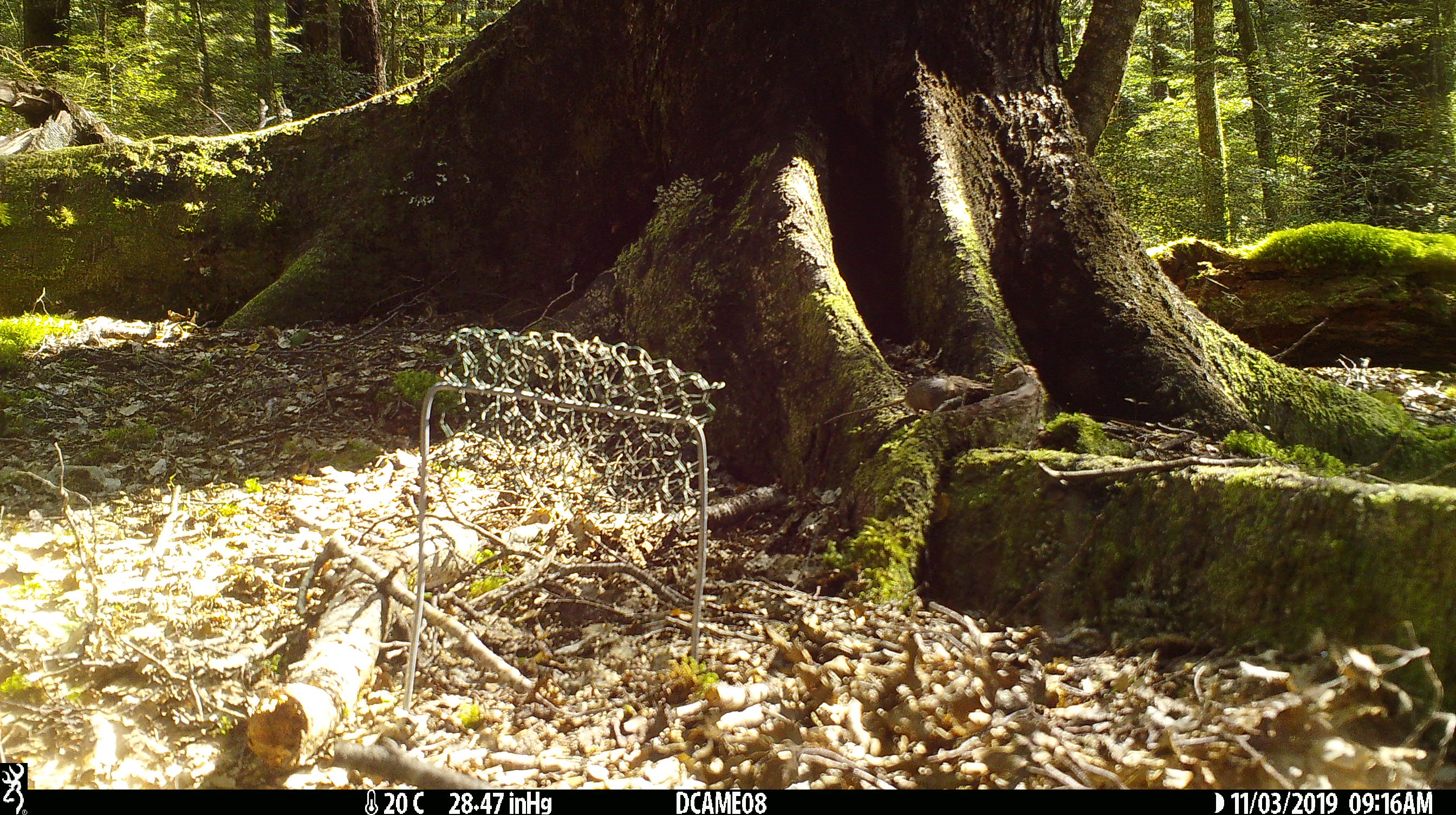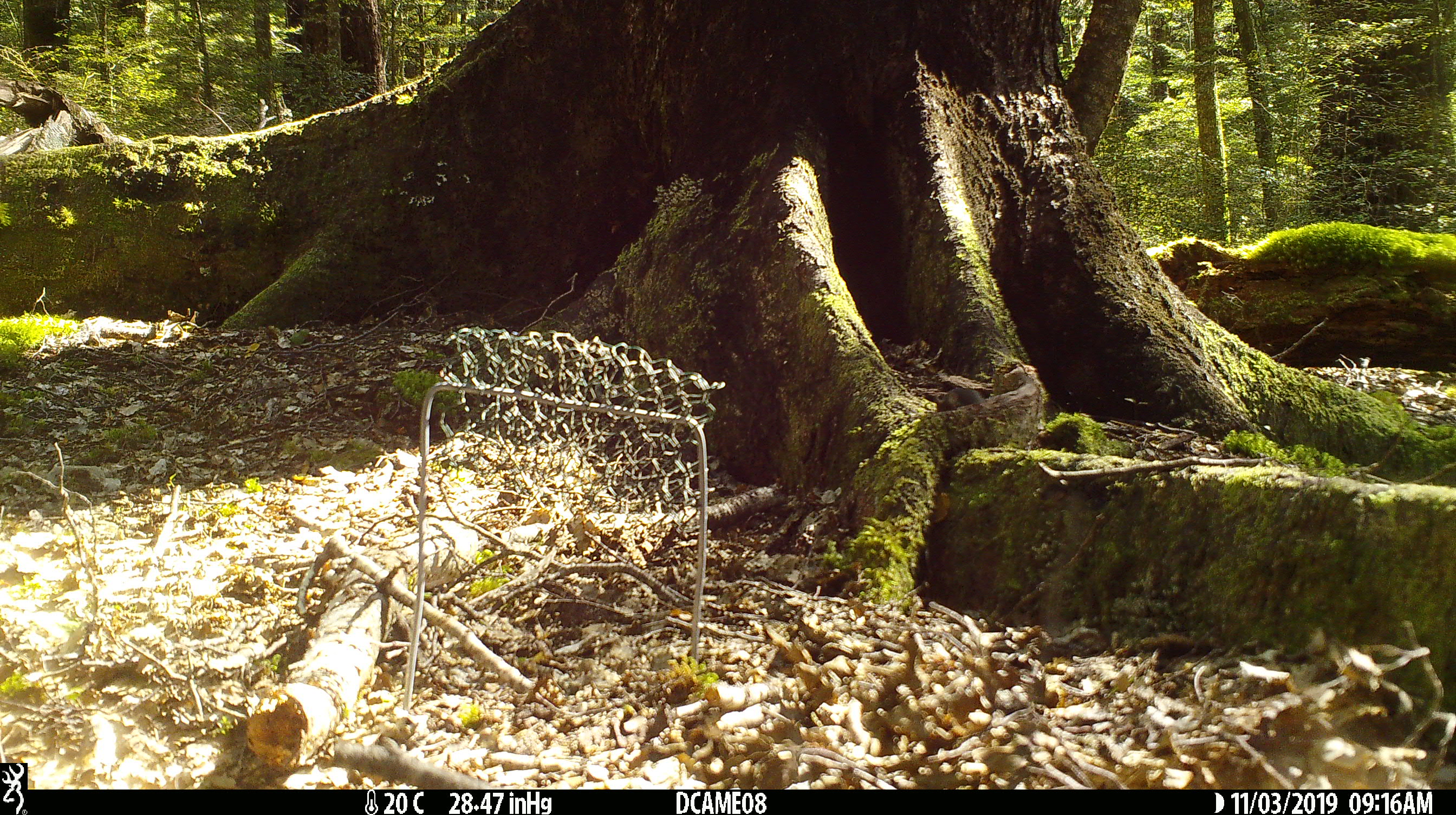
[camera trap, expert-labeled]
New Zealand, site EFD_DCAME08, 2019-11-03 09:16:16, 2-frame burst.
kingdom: Animalia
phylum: Chordata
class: Mammalia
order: Rodentia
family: Muridae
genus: Mus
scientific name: Mus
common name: mouse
Mouse (Mus).